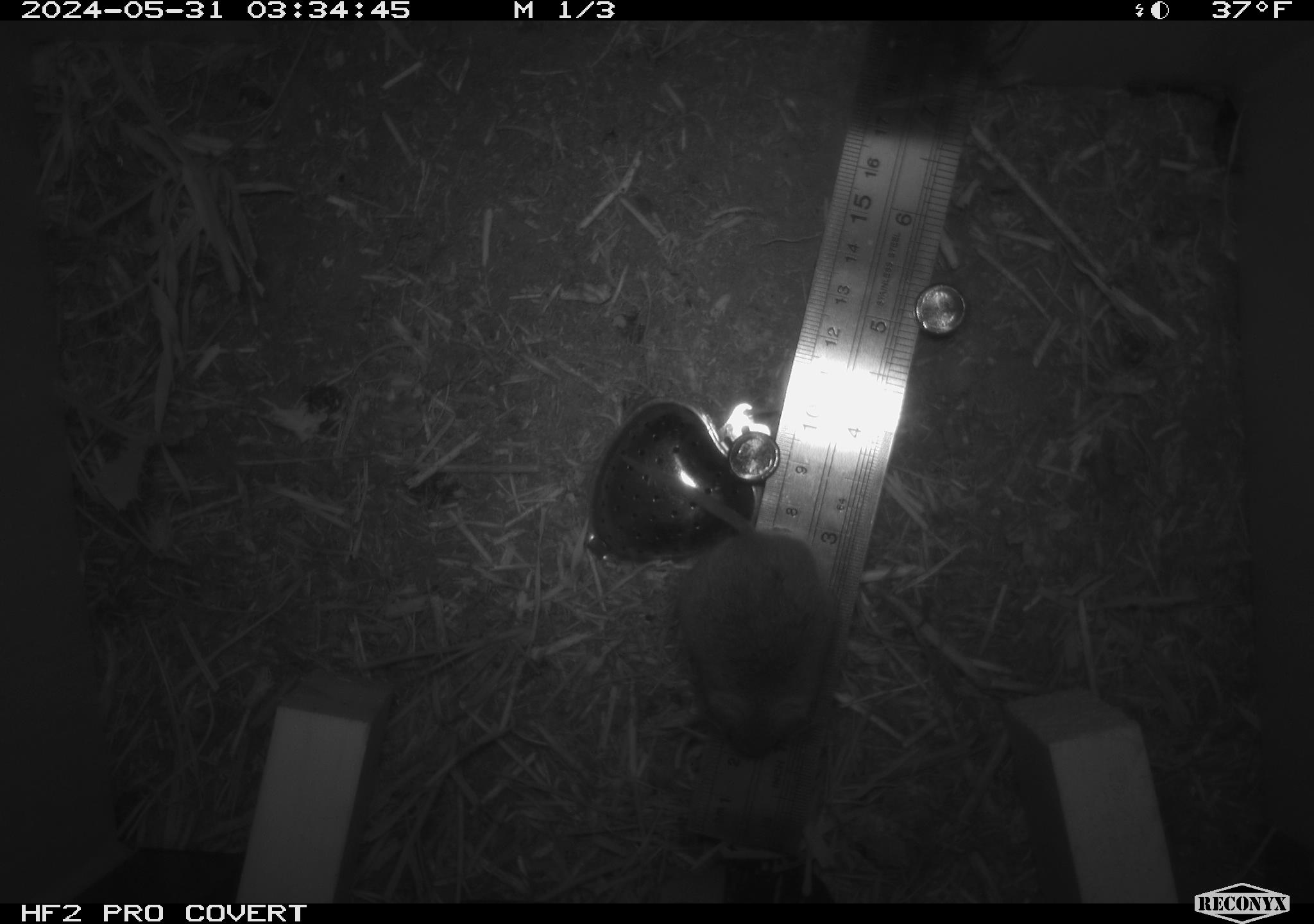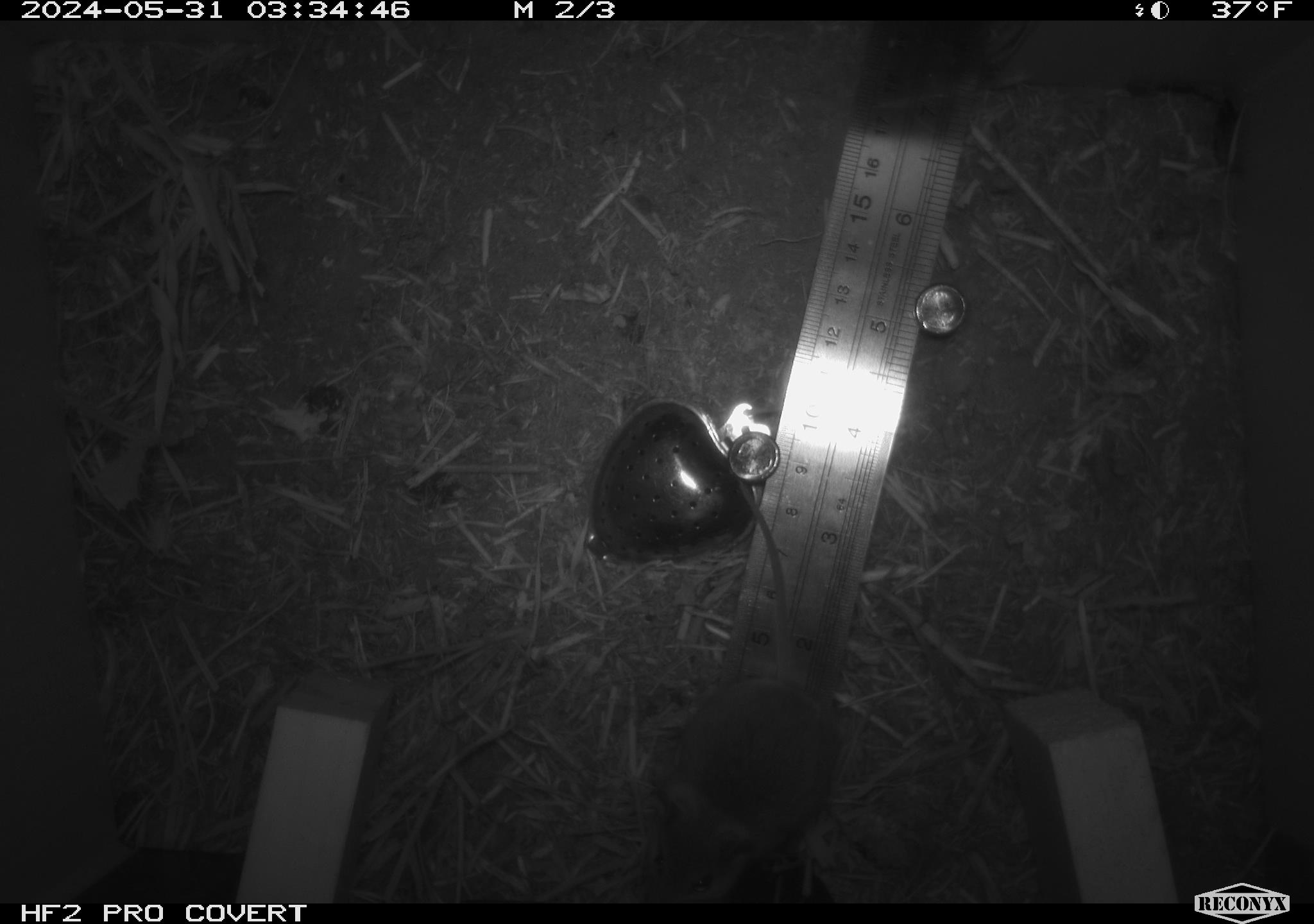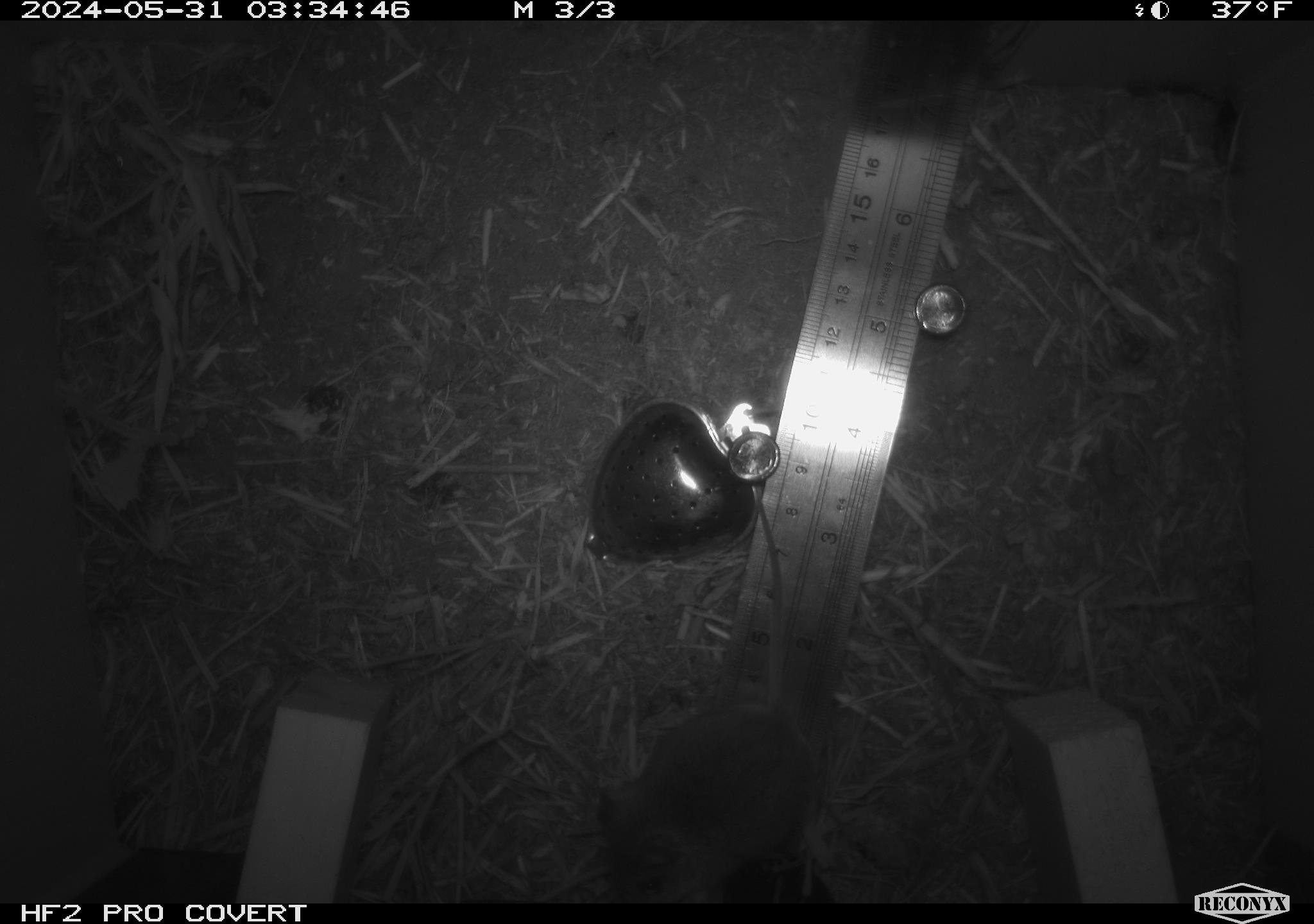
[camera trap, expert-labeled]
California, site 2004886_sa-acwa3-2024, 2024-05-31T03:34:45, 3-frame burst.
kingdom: Animalia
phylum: Chordata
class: Mammalia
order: Rodentia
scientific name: Rodentia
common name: mouse species